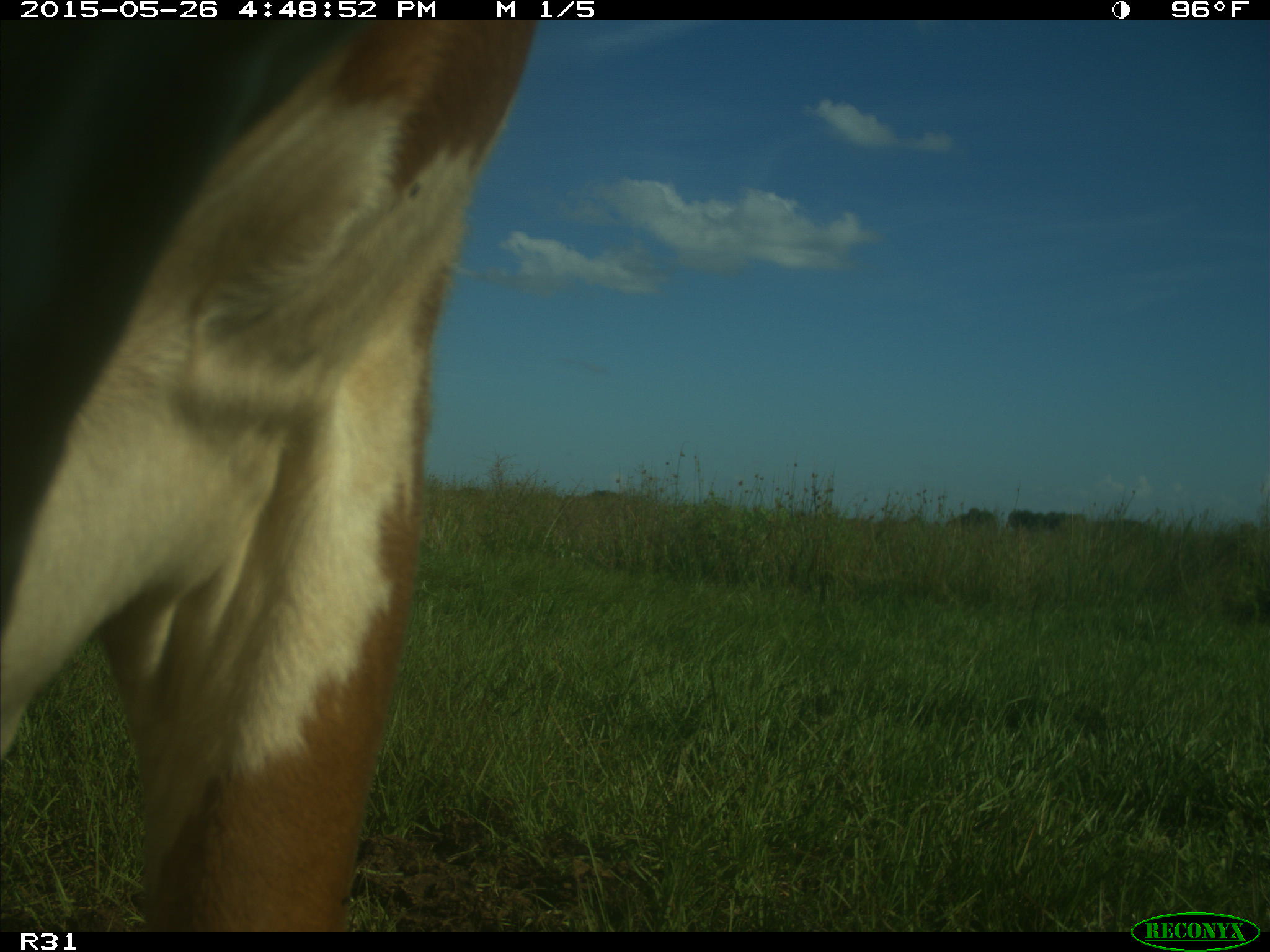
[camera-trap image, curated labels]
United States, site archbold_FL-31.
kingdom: Animalia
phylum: Chordata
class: Mammalia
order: Artiodactyla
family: Bovidae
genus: Bos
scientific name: Bos taurus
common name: domestic cow